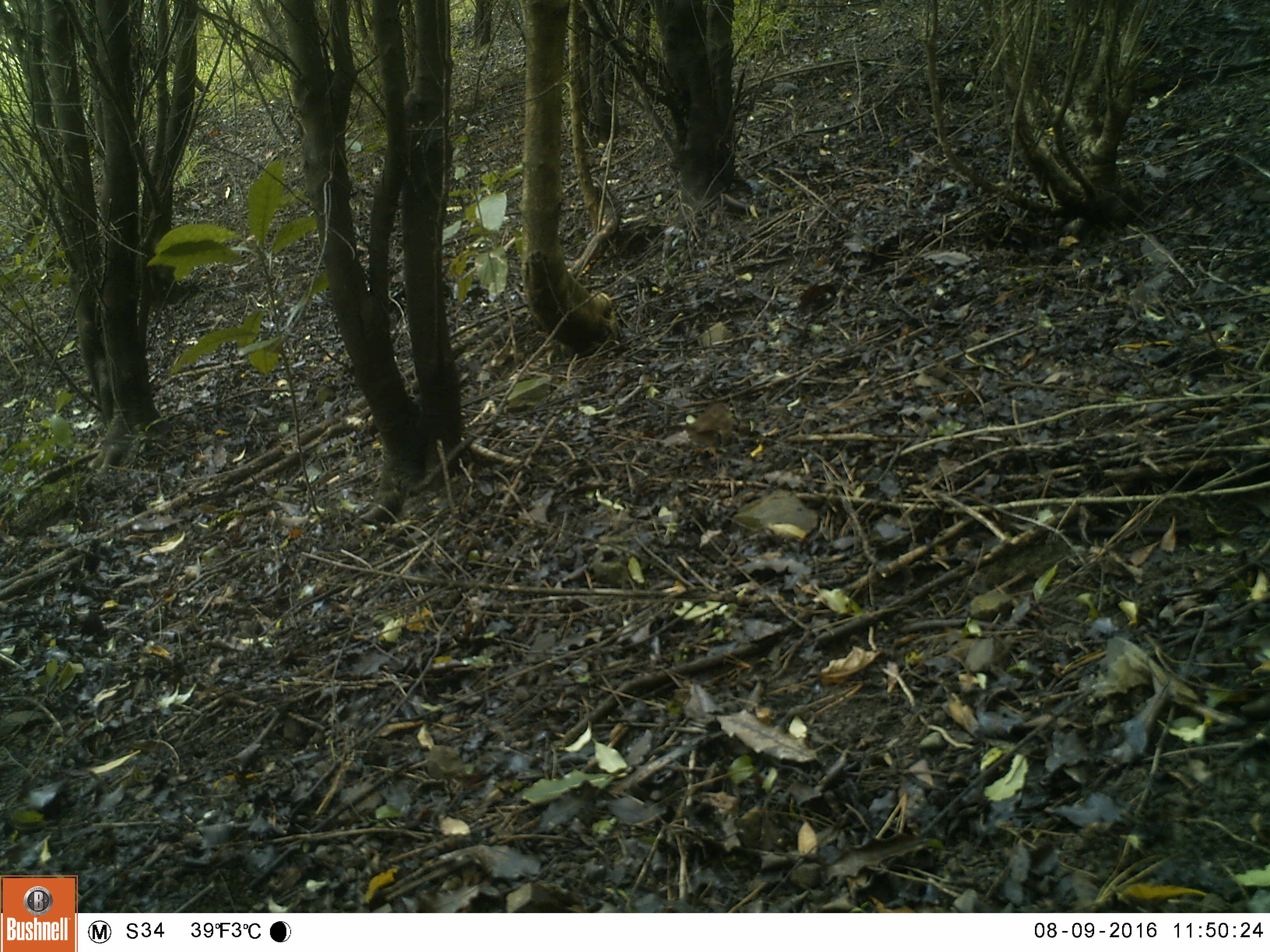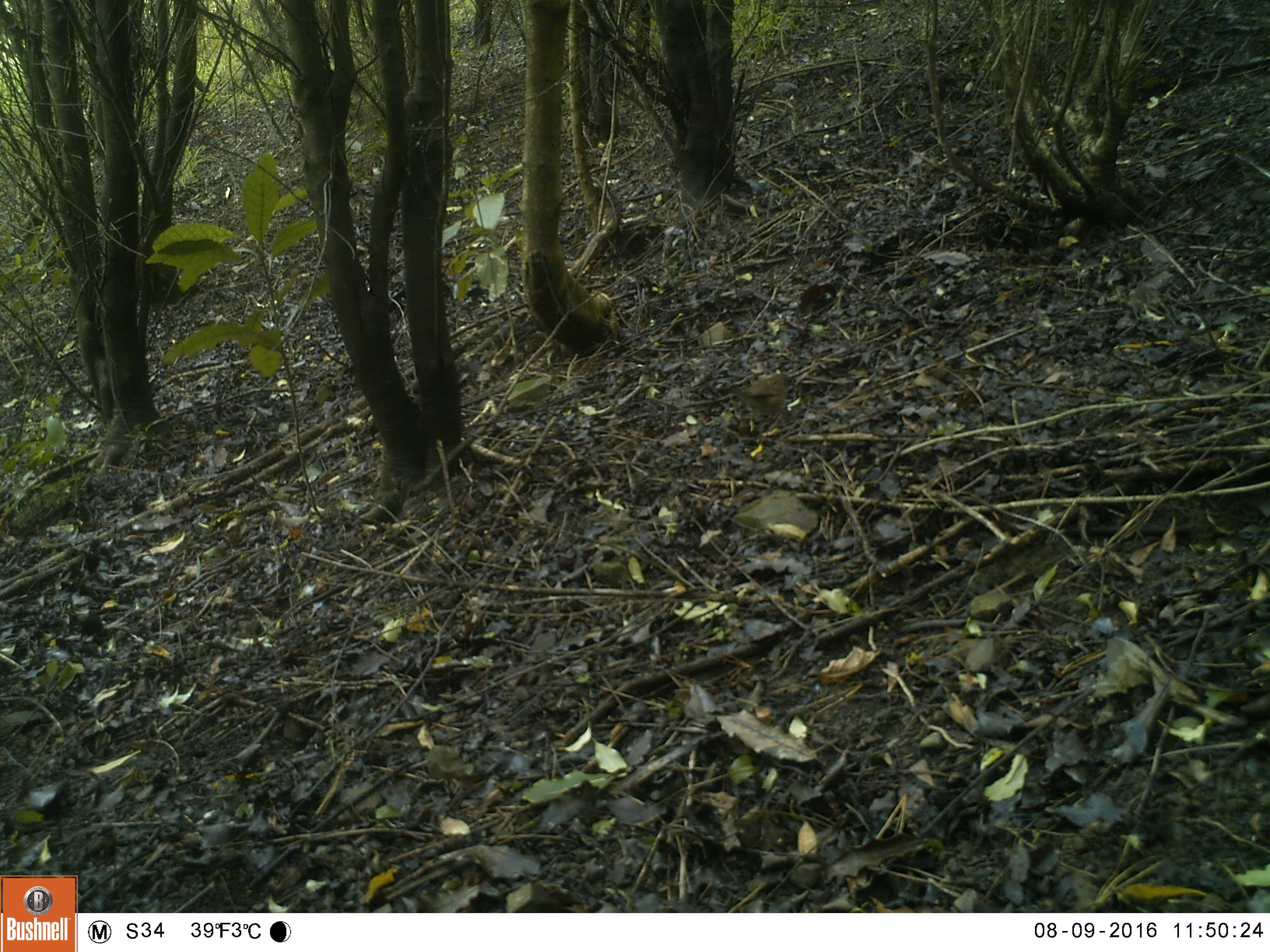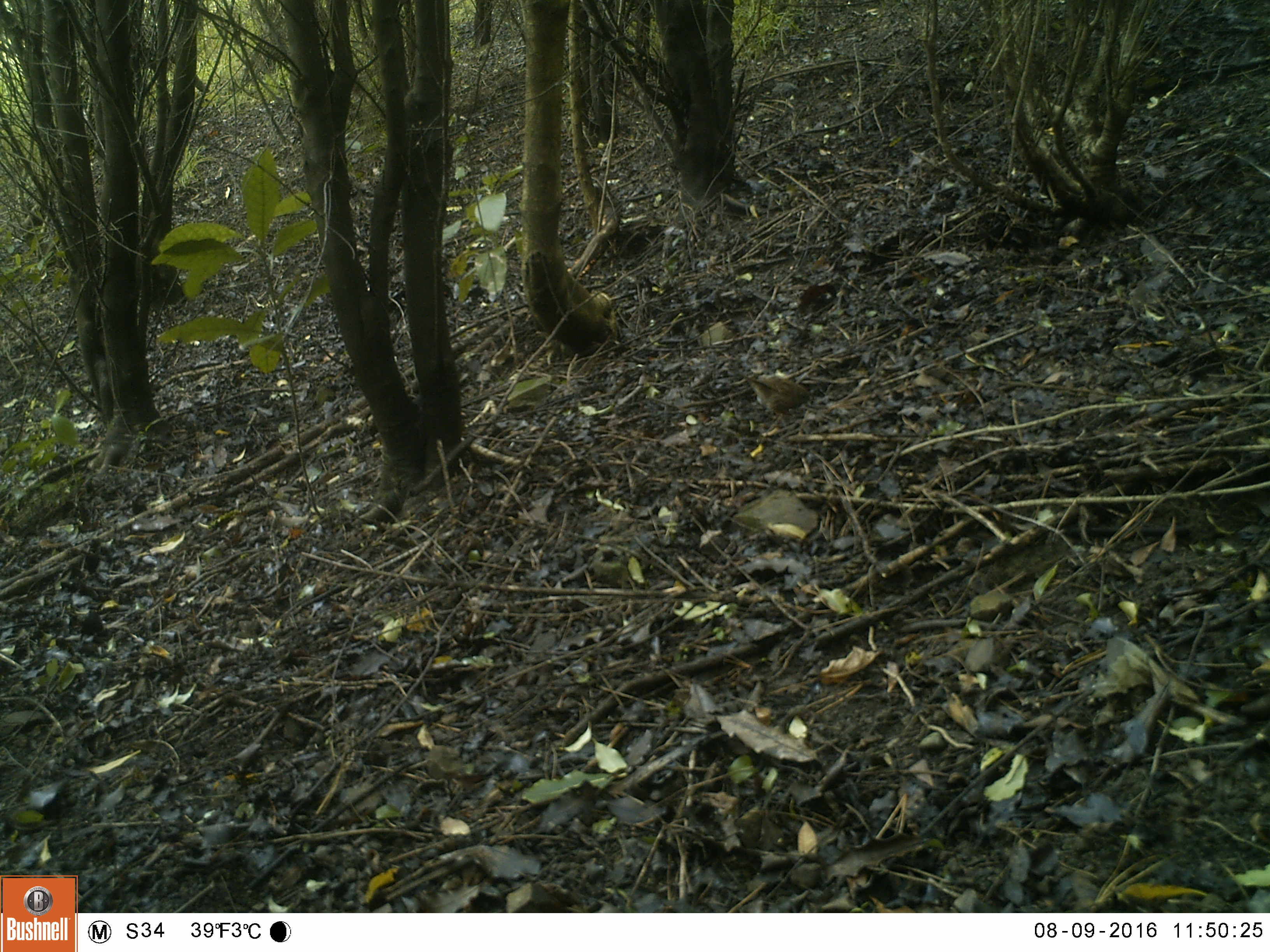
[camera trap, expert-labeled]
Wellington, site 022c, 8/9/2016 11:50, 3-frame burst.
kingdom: Animalia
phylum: Chordata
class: Aves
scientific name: Aves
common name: bird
Bird (Aves).